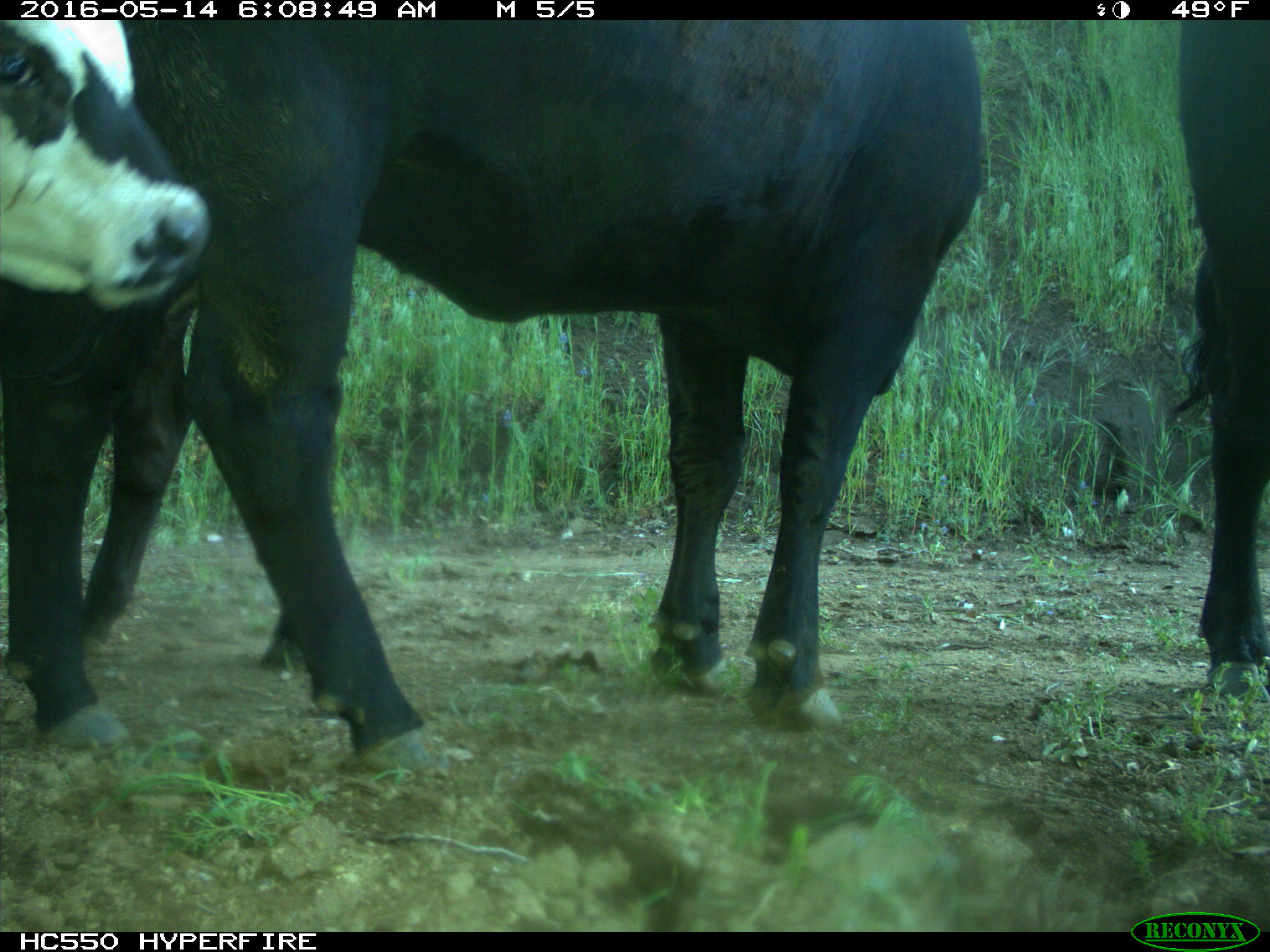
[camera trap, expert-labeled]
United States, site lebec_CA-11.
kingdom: Animalia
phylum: Chordata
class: Mammalia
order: Artiodactyla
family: Bovidae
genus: Bos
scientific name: Bos taurus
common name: domestic cow